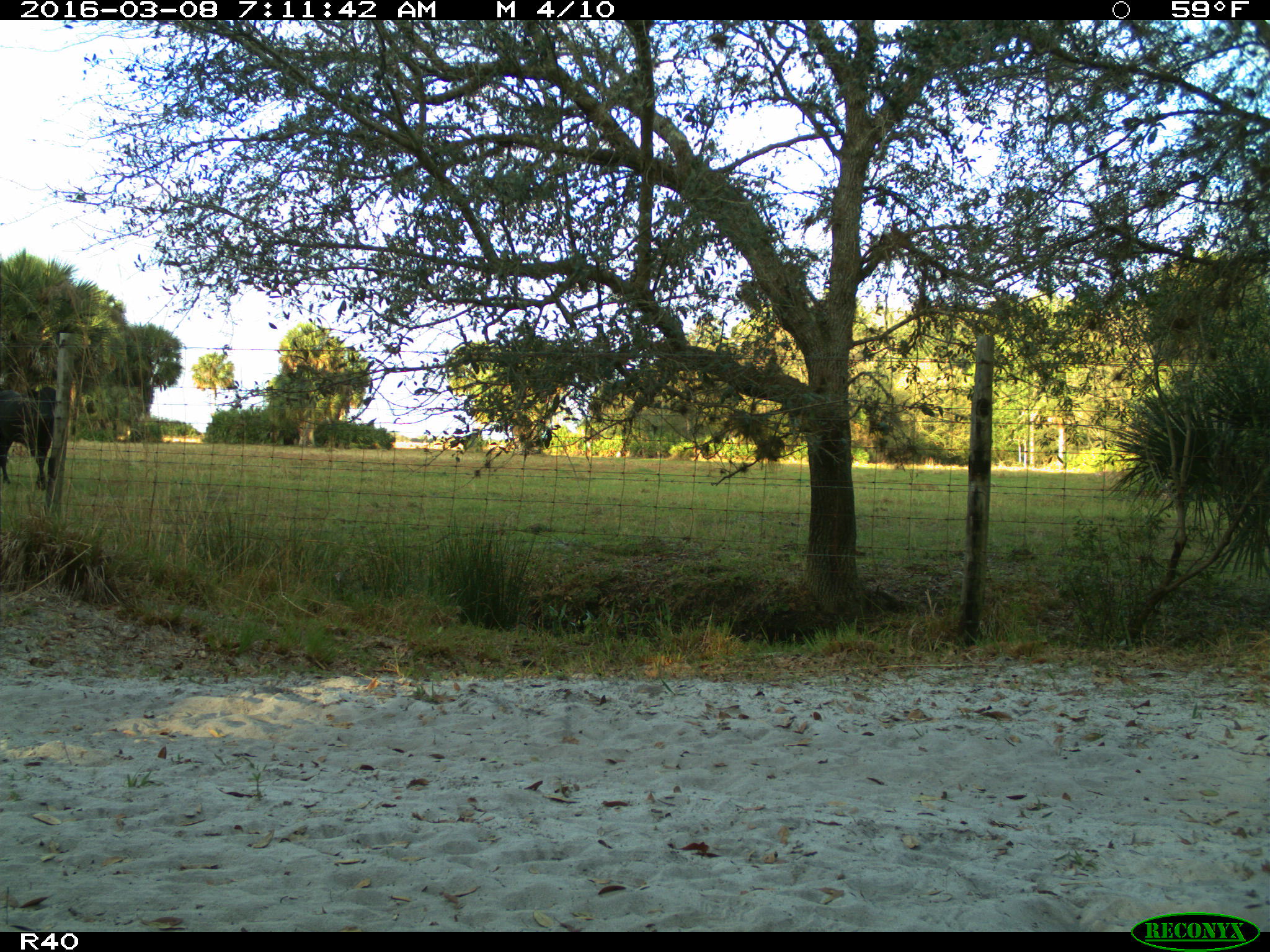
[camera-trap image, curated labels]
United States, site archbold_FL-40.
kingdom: Animalia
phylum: Chordata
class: Mammalia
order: Artiodactyla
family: Bovidae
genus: Bos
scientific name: Bos taurus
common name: domestic cow